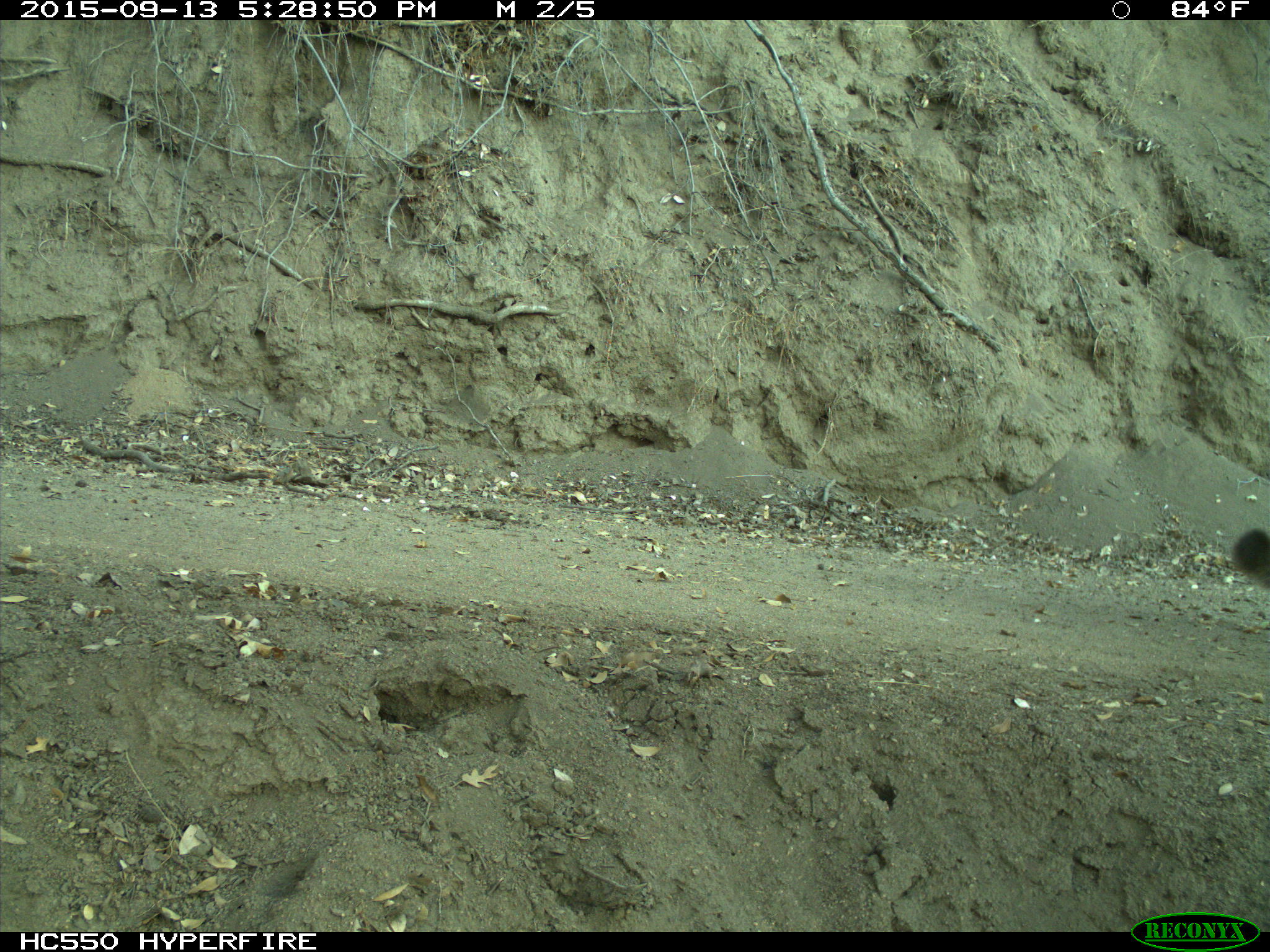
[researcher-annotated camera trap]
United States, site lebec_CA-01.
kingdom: Animalia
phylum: Chordata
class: Mammalia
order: Carnivora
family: Felidae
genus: Puma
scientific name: Puma concolor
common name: mountain lion